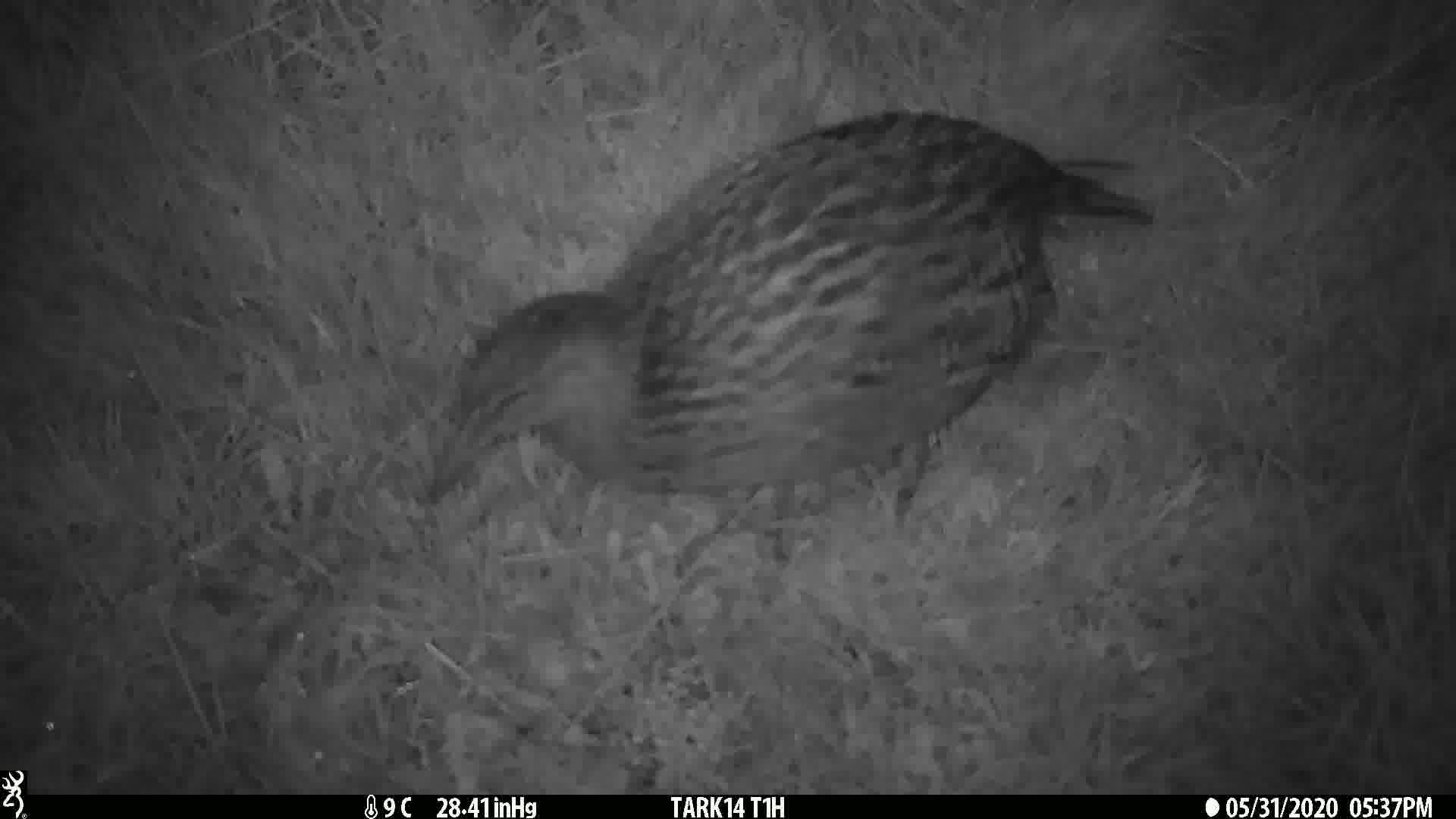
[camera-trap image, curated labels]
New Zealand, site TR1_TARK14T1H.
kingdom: Animalia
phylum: Chordata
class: Aves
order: Gruiformes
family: Rallidae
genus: Gallirallus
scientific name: Gallirallus australis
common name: weka